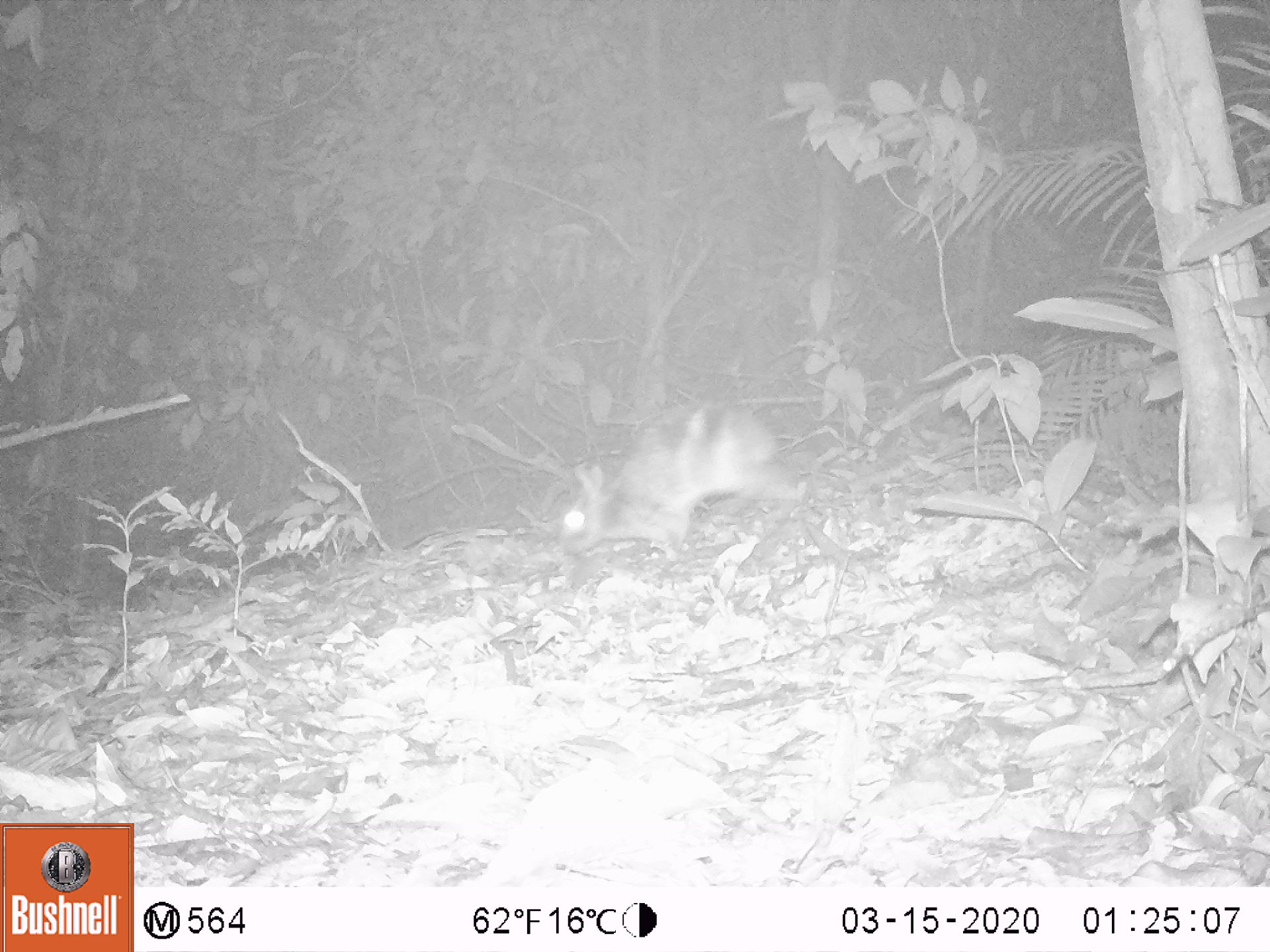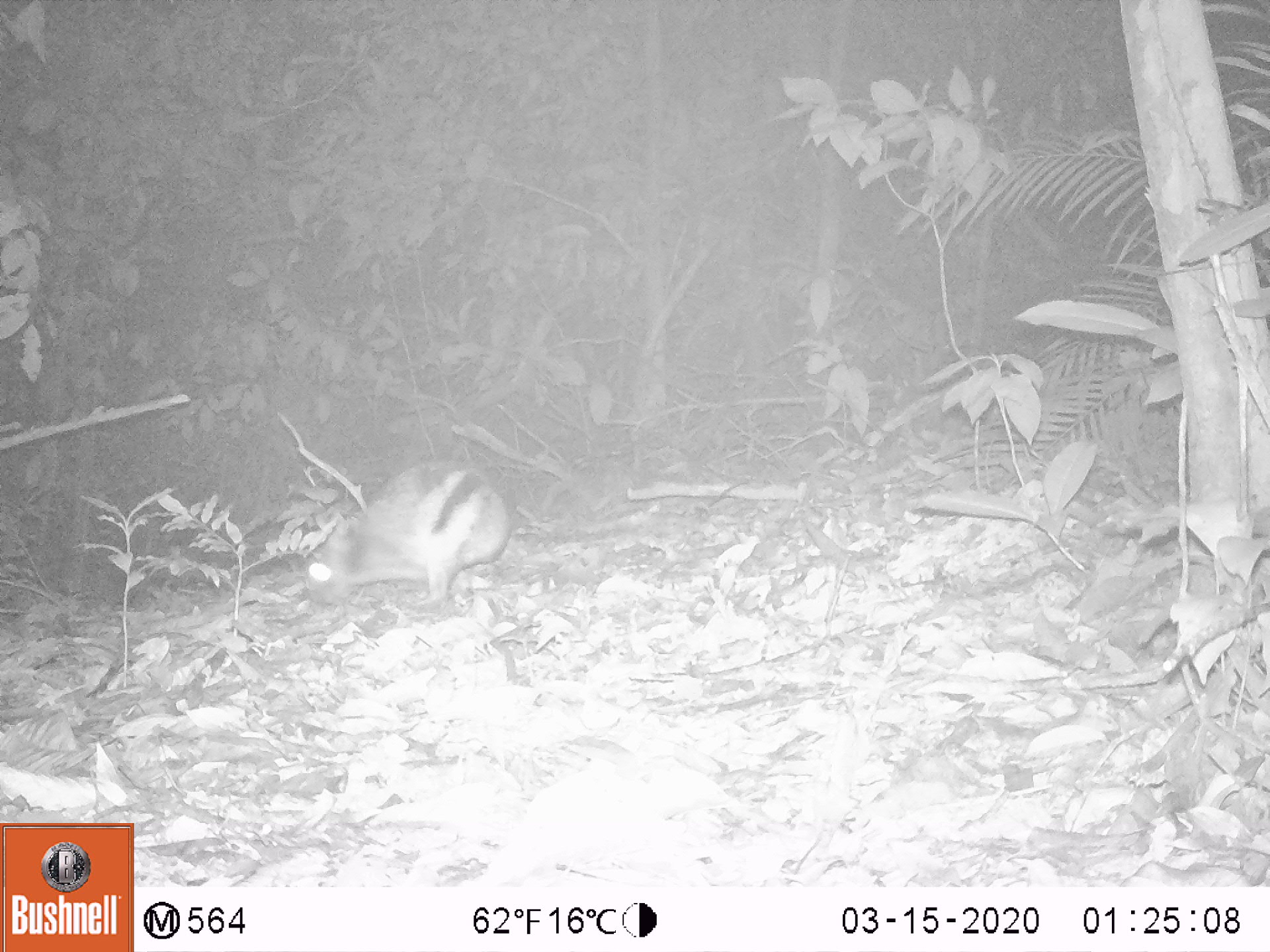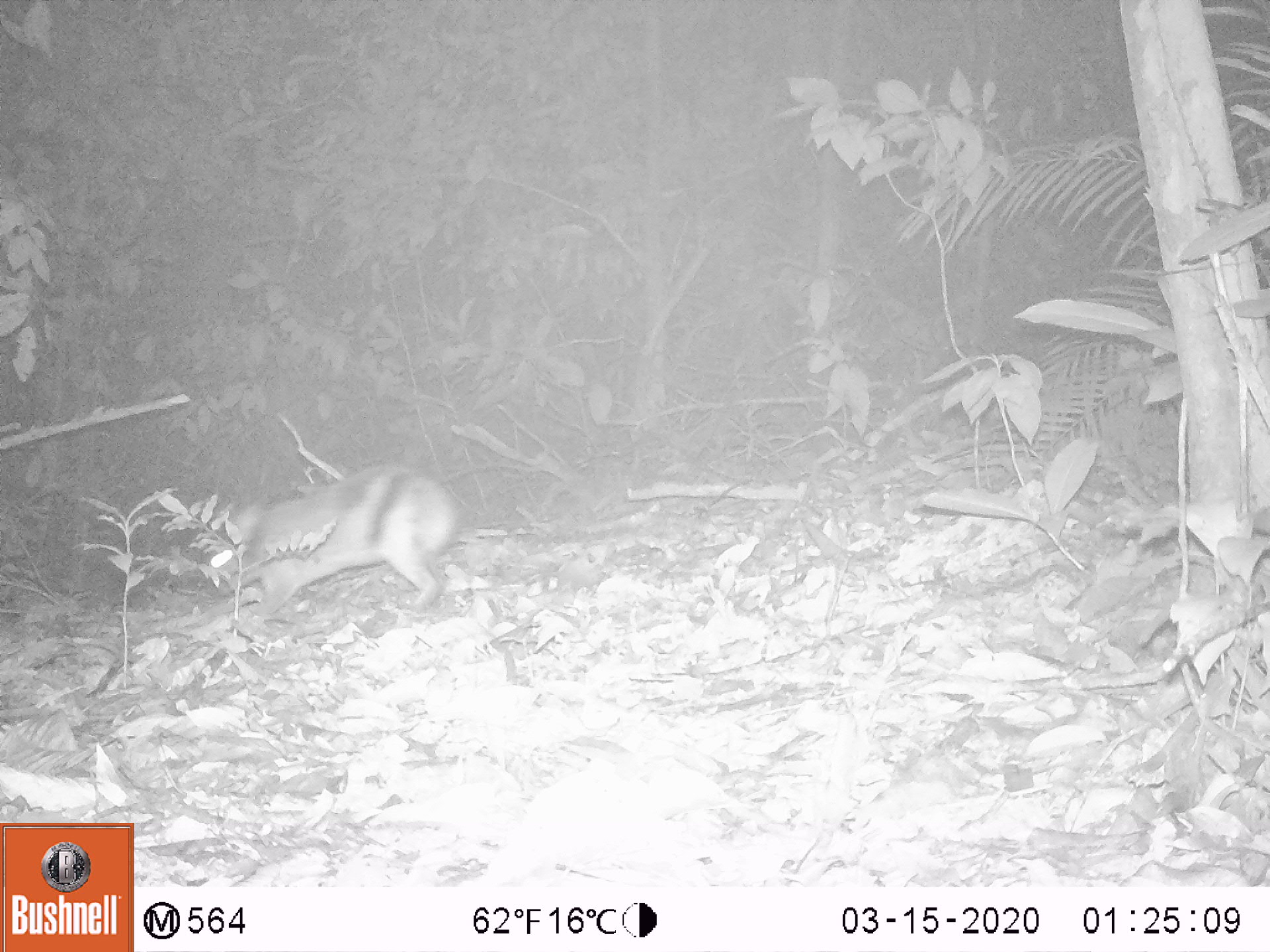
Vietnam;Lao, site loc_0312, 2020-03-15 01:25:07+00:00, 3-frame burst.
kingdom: Animalia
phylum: Chordata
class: Mammalia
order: Lagomorpha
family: Leporidae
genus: Nesolagus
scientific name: Nesolagus timminsi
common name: annamite striped rabbit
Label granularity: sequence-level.